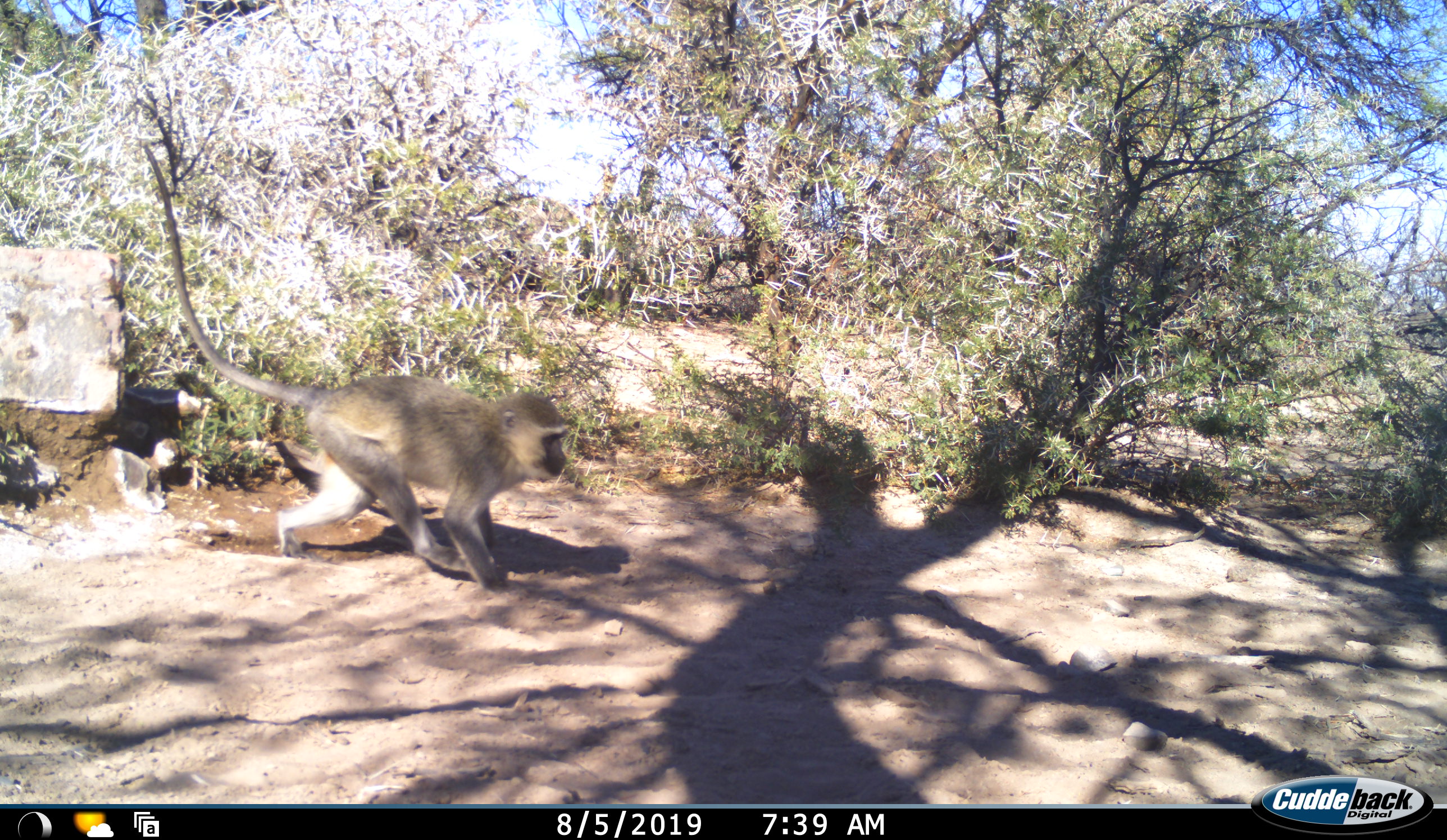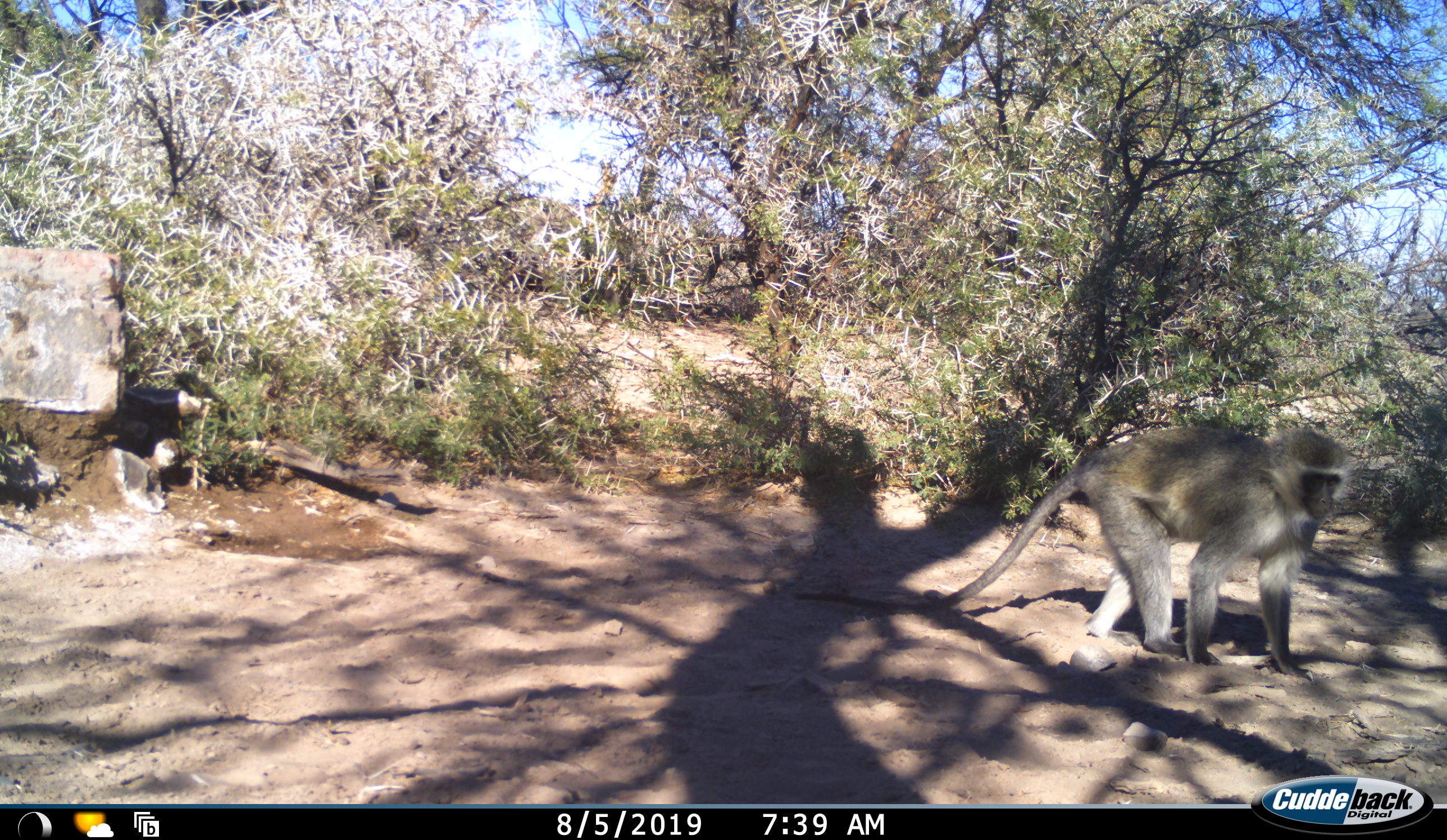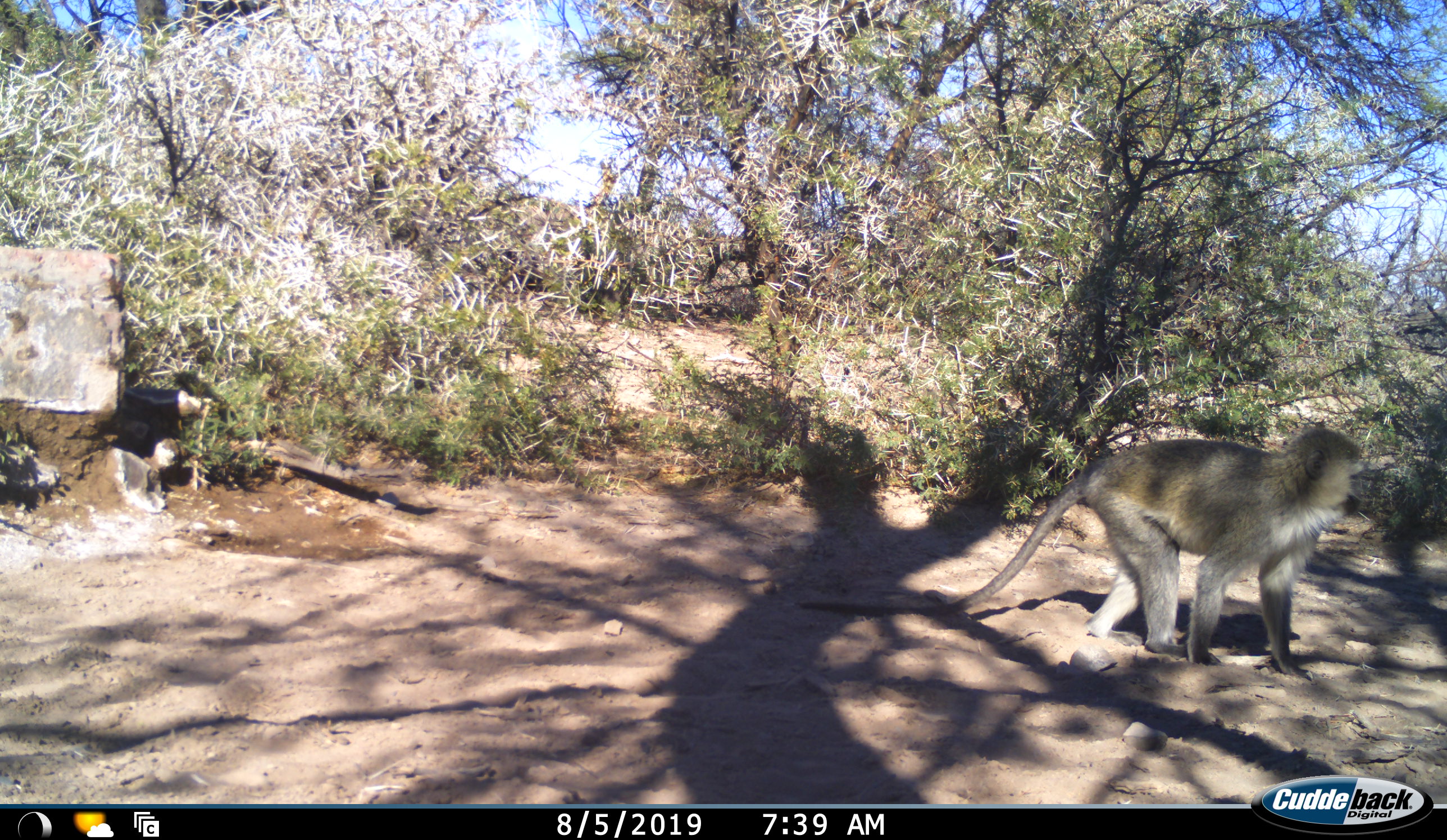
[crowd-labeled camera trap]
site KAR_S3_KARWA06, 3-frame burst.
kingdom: Animalia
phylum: Chordata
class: Mammalia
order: Primates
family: Cercopithecidae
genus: Chlorocebus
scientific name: Chlorocebus pygerythrus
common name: vervet monkey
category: monkeyvervet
Monkeyvervet (vervet monkey) (Chlorocebus pygerythrus), count 1. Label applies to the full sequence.